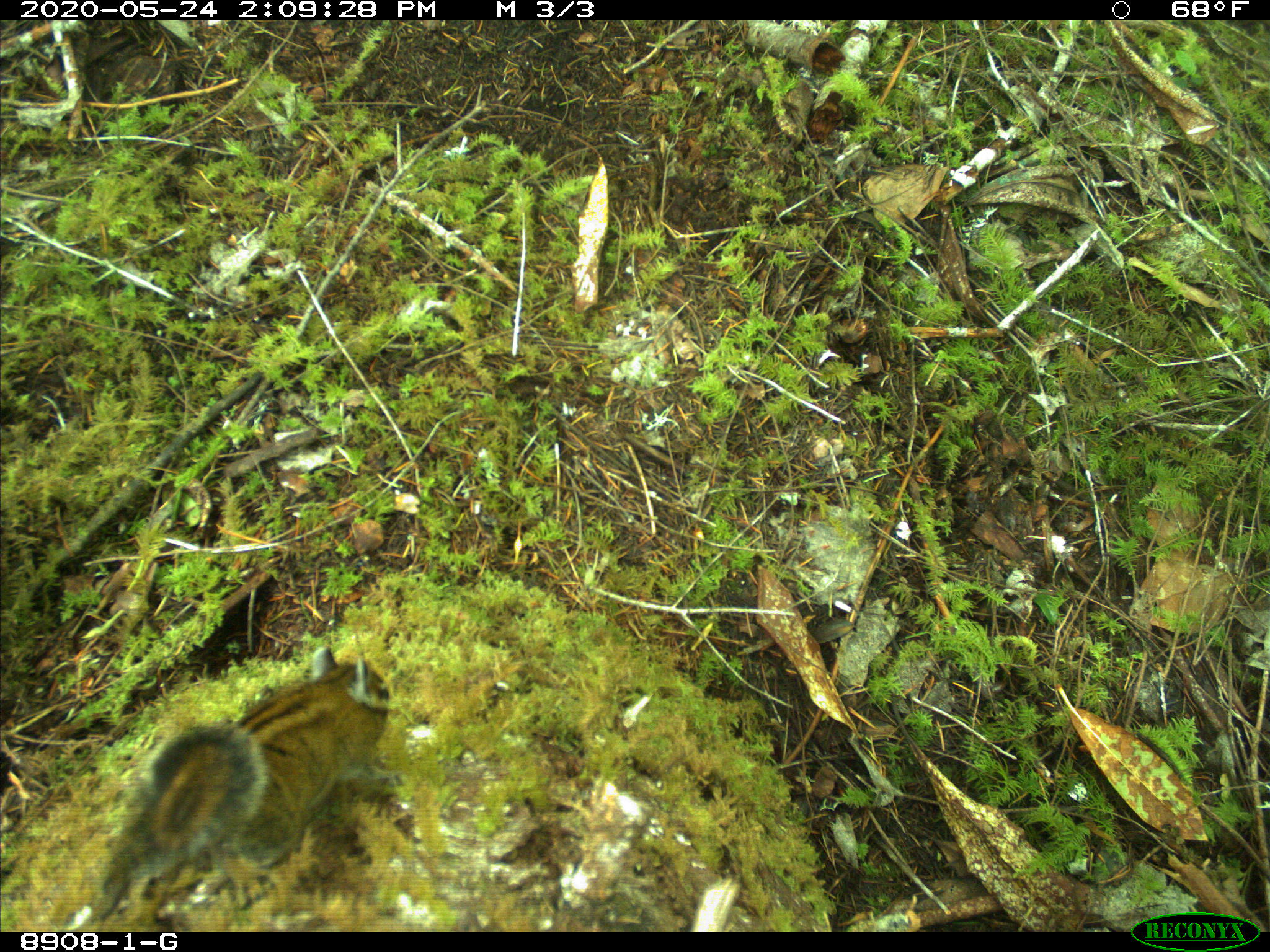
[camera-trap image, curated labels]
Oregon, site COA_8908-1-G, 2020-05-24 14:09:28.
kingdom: Animalia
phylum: Chordata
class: Mammalia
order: Rodentia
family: Sciuridae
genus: Neotamias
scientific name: Neotamias townsendii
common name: townsend's chipmunk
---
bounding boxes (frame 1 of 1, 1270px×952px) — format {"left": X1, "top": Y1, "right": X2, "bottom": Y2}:
townsend's chipmunk: {"left": 74, "top": 630, "right": 404, "bottom": 925}